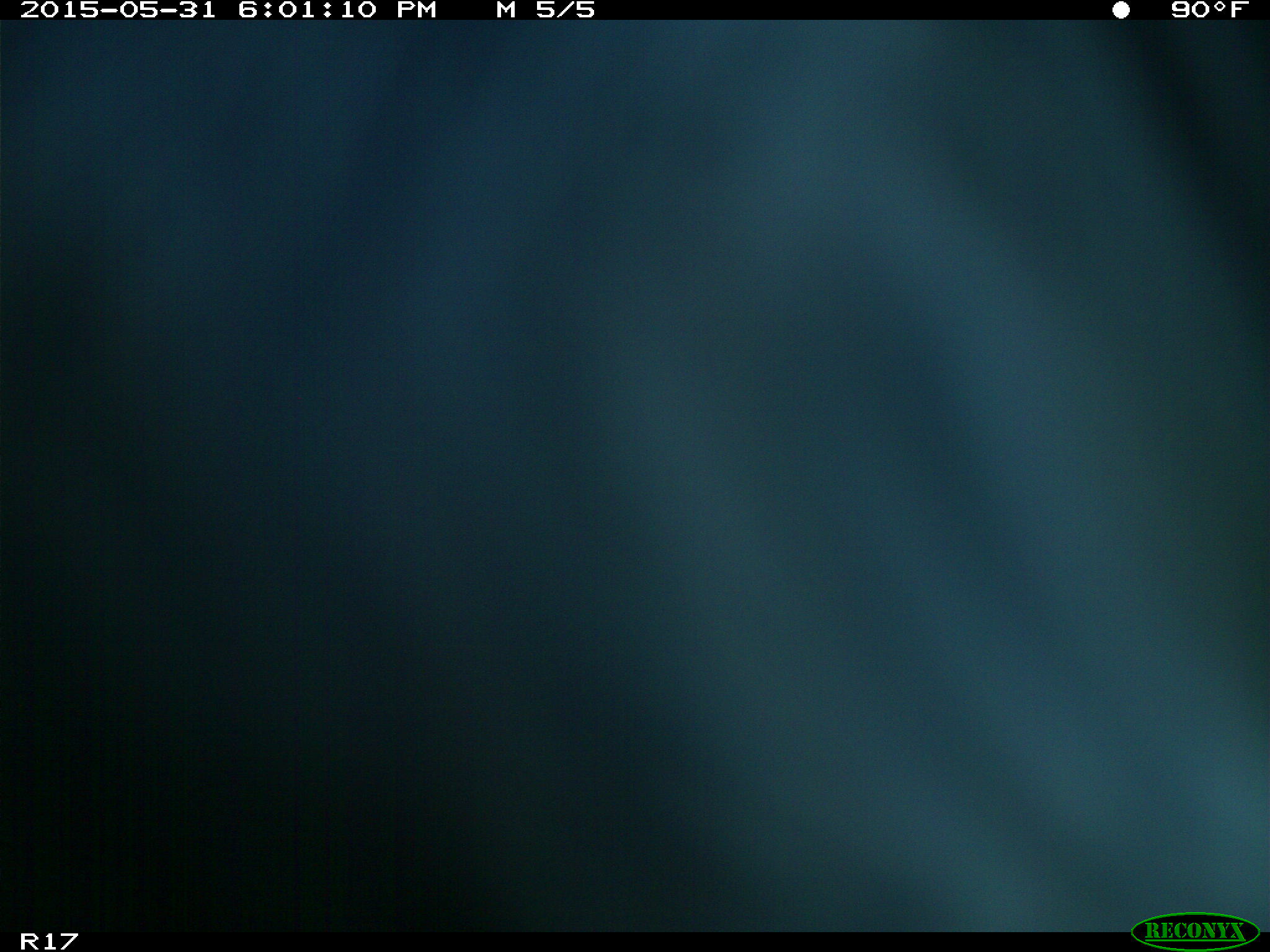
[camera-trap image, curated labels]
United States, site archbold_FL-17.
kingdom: Animalia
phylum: Chordata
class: Mammalia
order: Artiodactyla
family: Bovidae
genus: Bos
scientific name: Bos taurus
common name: domestic cow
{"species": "Bos taurus (domestic cow)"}